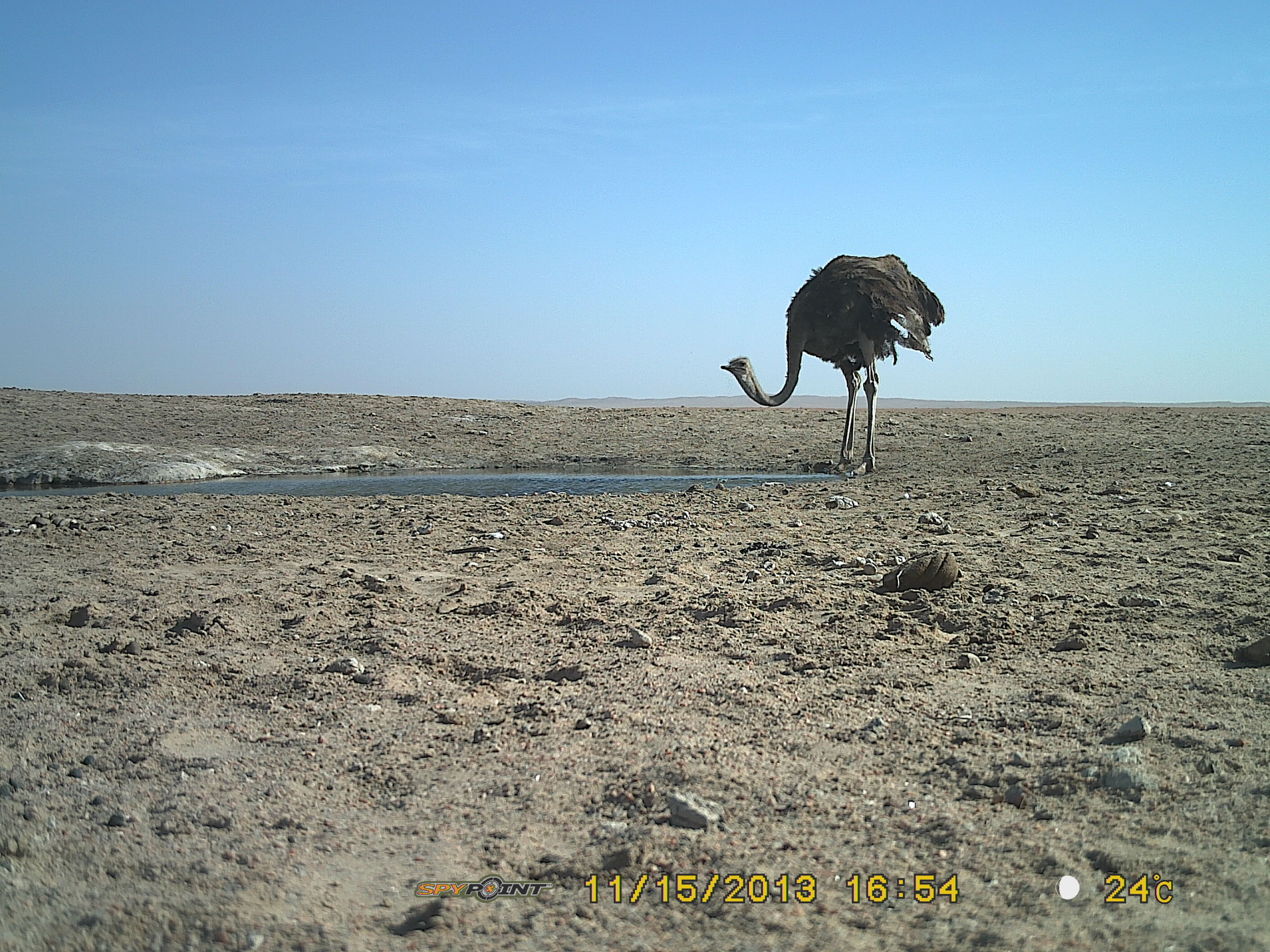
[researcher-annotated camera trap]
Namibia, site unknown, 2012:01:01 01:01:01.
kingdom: Animalia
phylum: Chordata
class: Aves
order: Struthioniformes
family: Struthionidae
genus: Struthio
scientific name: Struthio camelus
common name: common ostrich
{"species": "Struthio camelus (common ostrich)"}